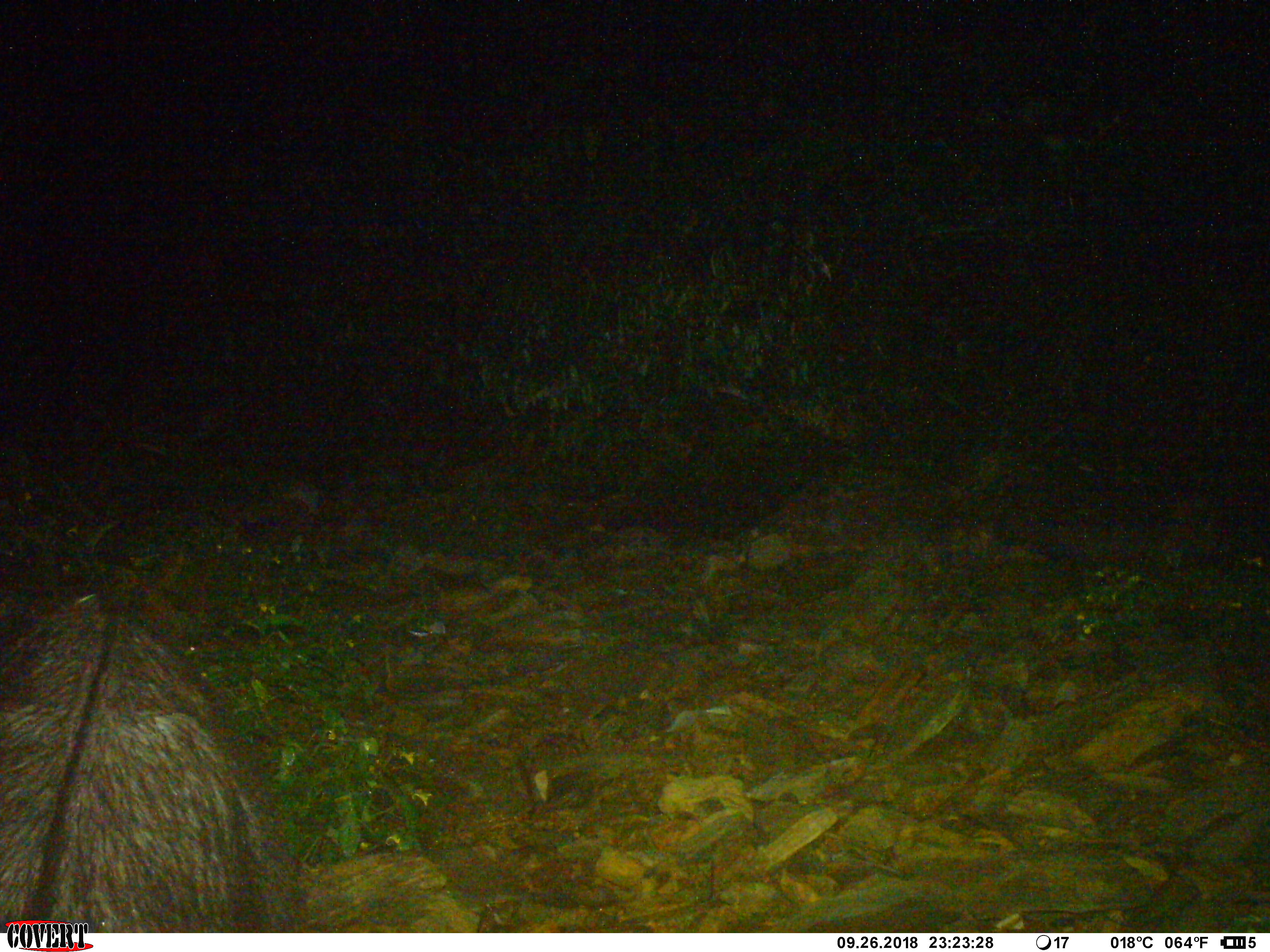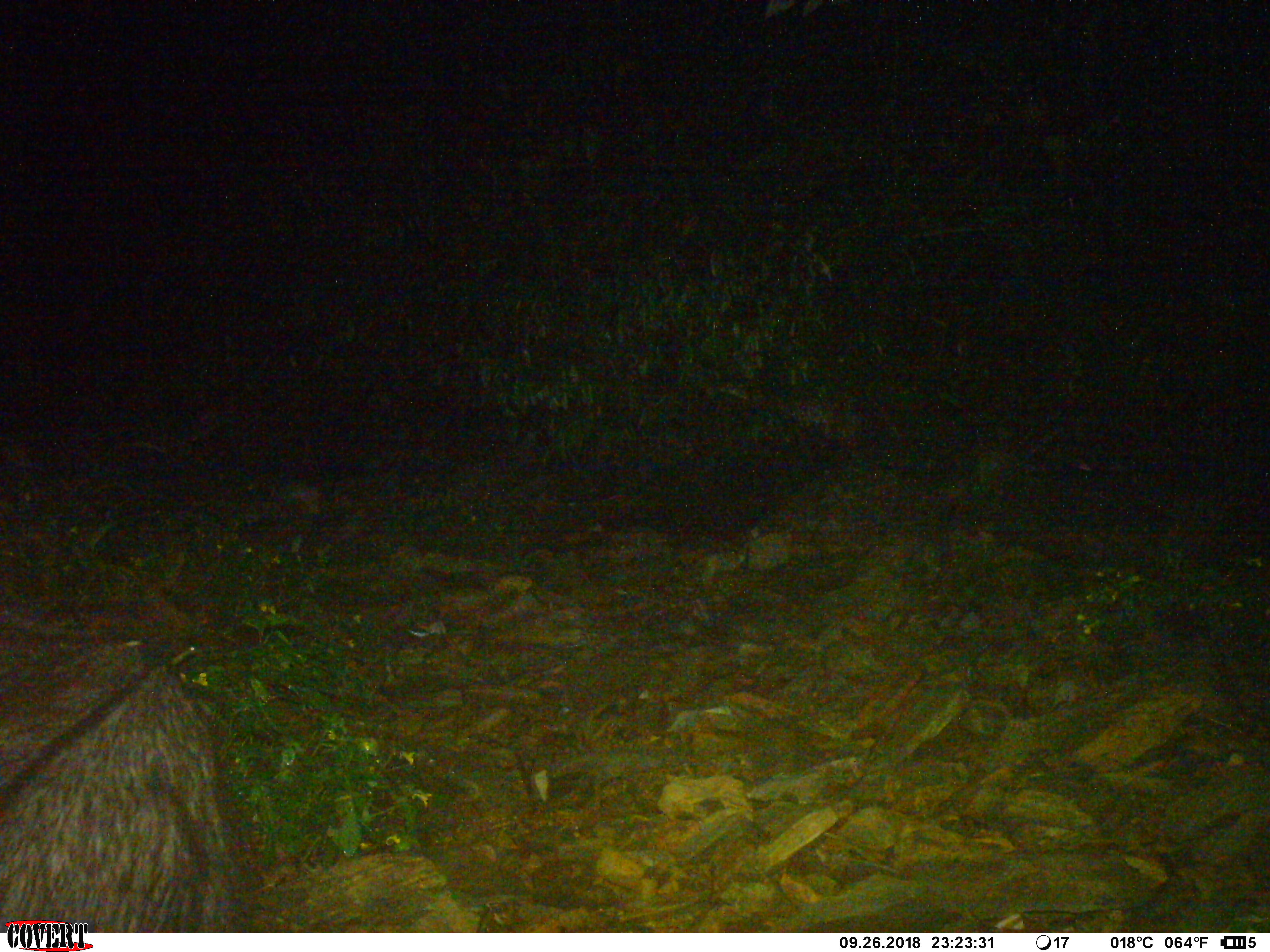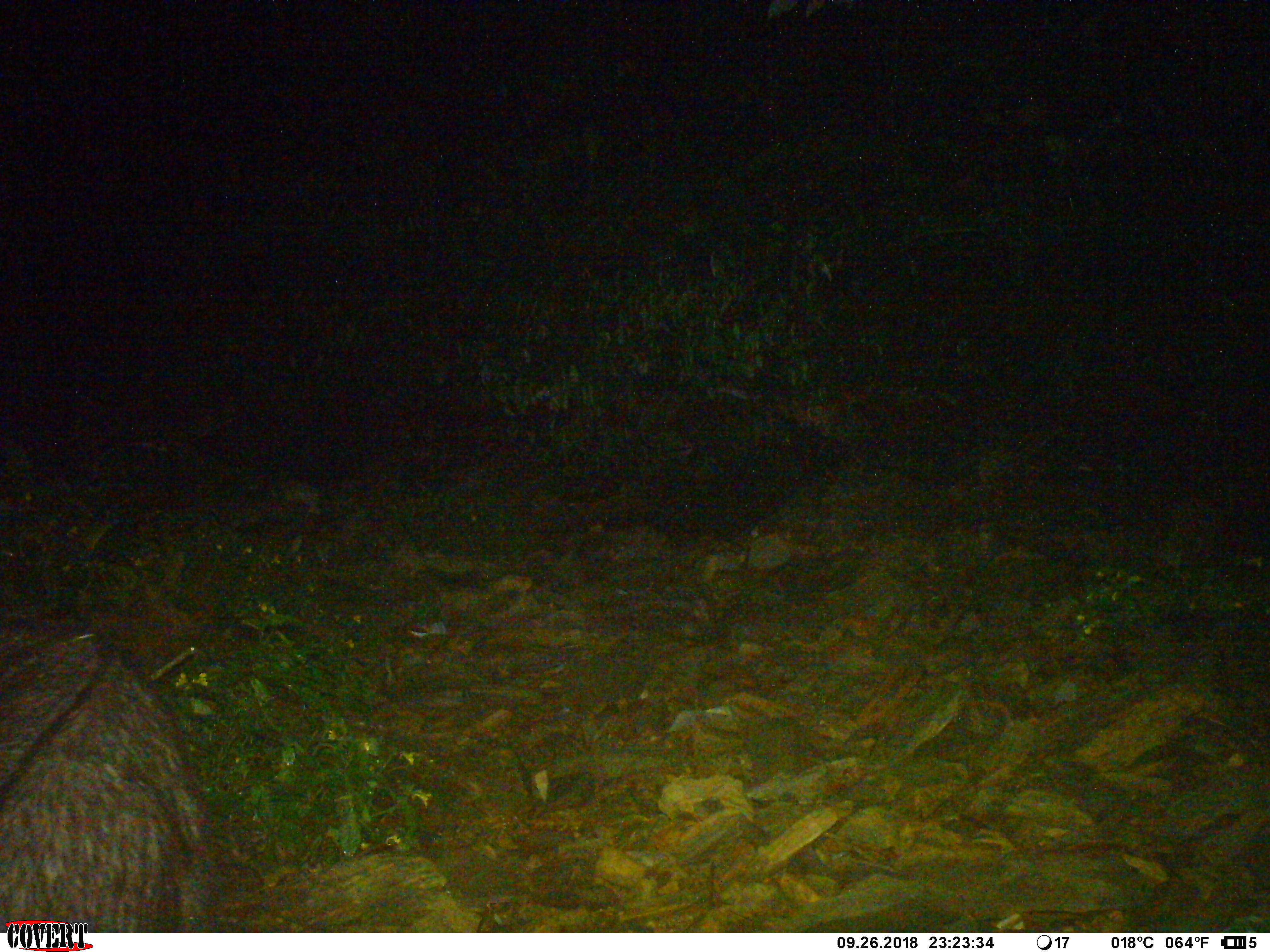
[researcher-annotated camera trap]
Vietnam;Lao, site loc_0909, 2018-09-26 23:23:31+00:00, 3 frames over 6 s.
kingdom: Animalia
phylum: Chordata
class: Mammalia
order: Artiodactyla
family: Bovidae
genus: Capricornis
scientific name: Capricornis sumatraensis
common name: chinese serow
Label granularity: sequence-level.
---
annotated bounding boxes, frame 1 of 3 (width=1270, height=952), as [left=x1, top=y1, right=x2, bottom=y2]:
chinese serow: [left=0, top=566, right=308, bottom=933]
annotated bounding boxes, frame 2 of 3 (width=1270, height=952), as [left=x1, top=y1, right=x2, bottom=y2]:
chinese serow: [left=2, top=599, right=241, bottom=931]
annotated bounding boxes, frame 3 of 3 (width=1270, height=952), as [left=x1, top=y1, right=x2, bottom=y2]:
chinese serow: [left=0, top=626, right=217, bottom=932]